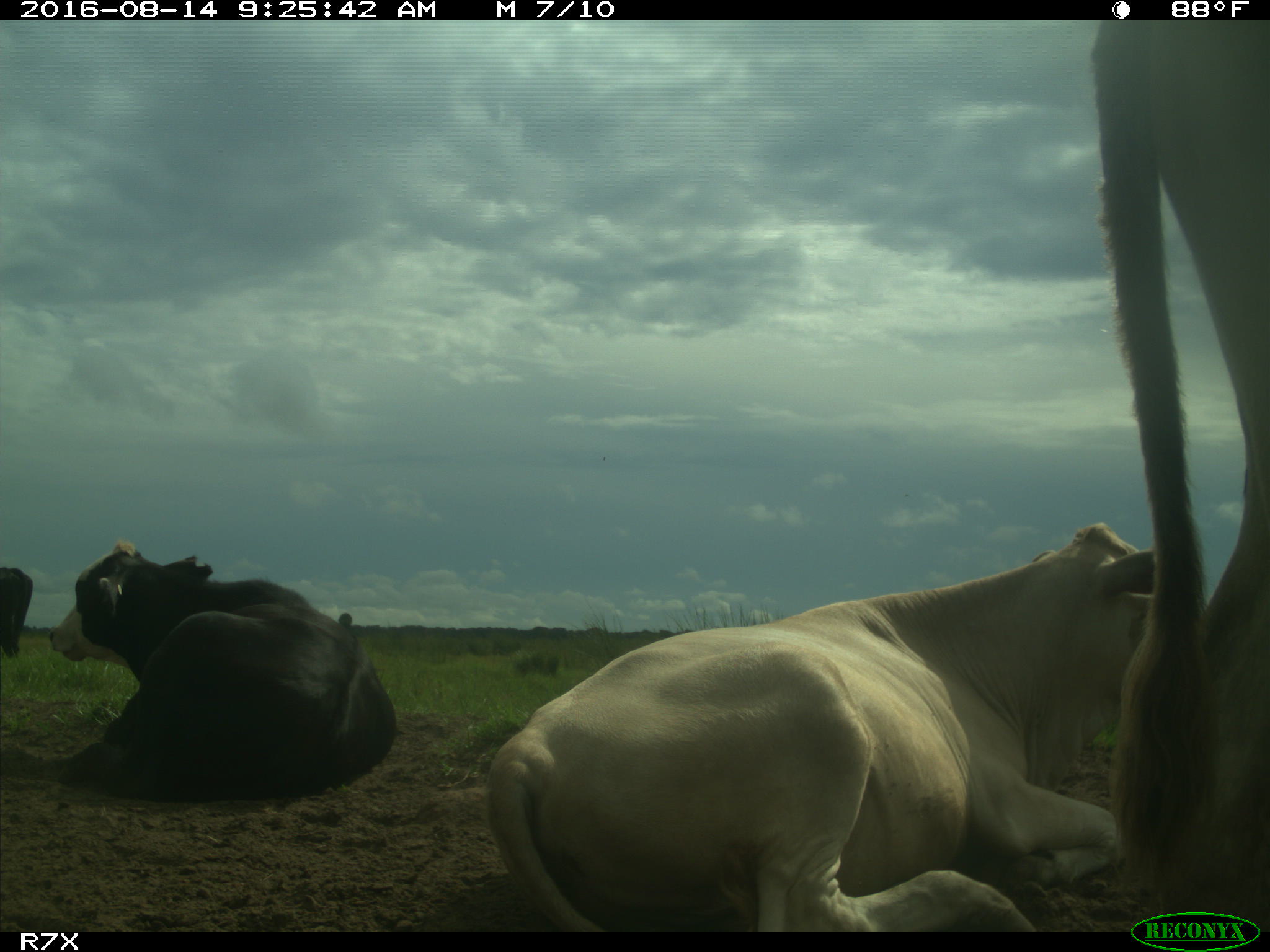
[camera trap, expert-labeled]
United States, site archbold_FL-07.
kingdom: Animalia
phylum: Chordata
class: Mammalia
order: Artiodactyla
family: Bovidae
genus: Bos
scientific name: Bos taurus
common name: domestic cow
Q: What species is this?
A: Bos taurus (domestic cow).